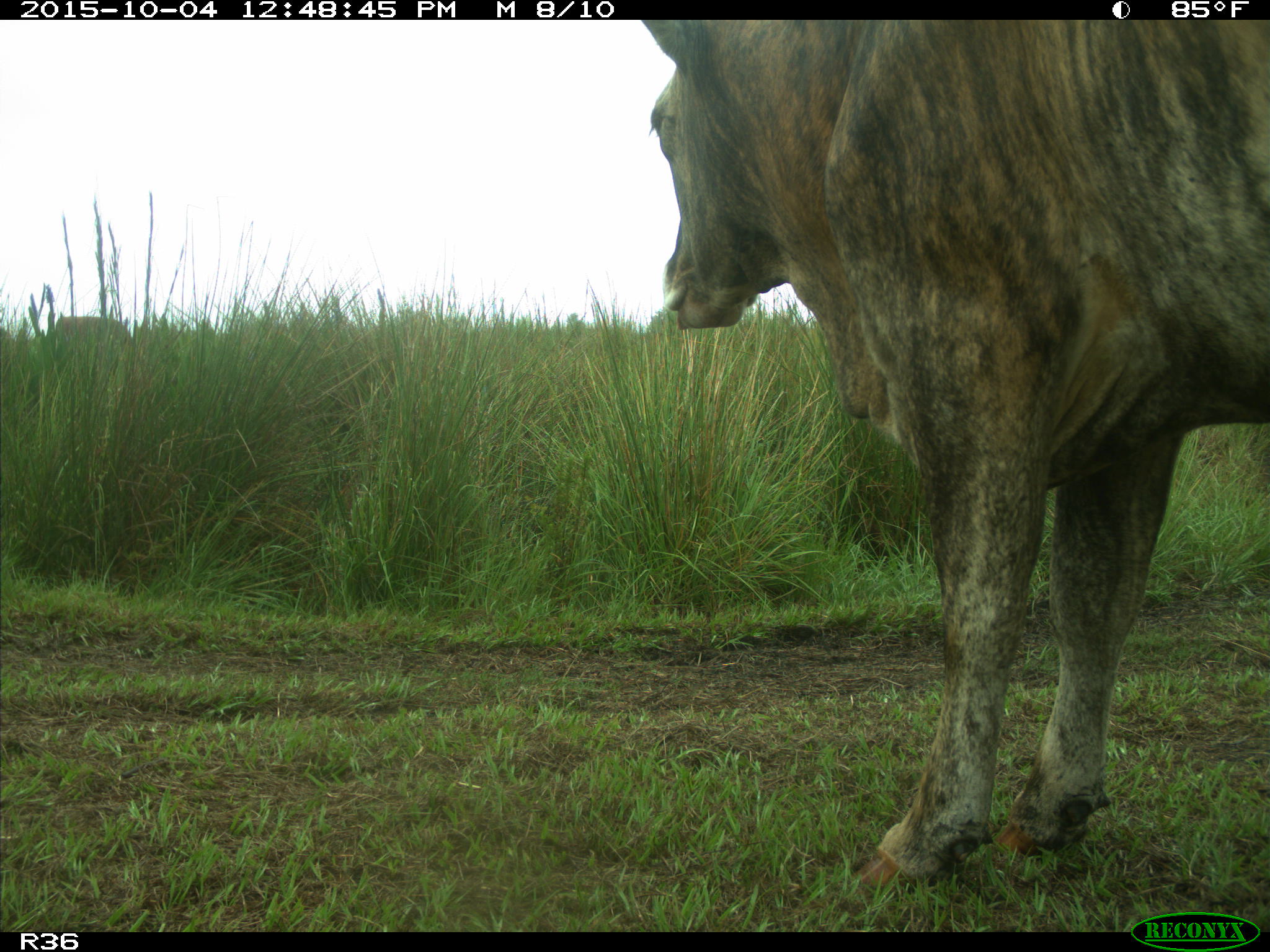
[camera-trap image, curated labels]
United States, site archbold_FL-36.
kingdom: Animalia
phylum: Chordata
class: Mammalia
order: Artiodactyla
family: Bovidae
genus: Bos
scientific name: Bos taurus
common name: domestic cow